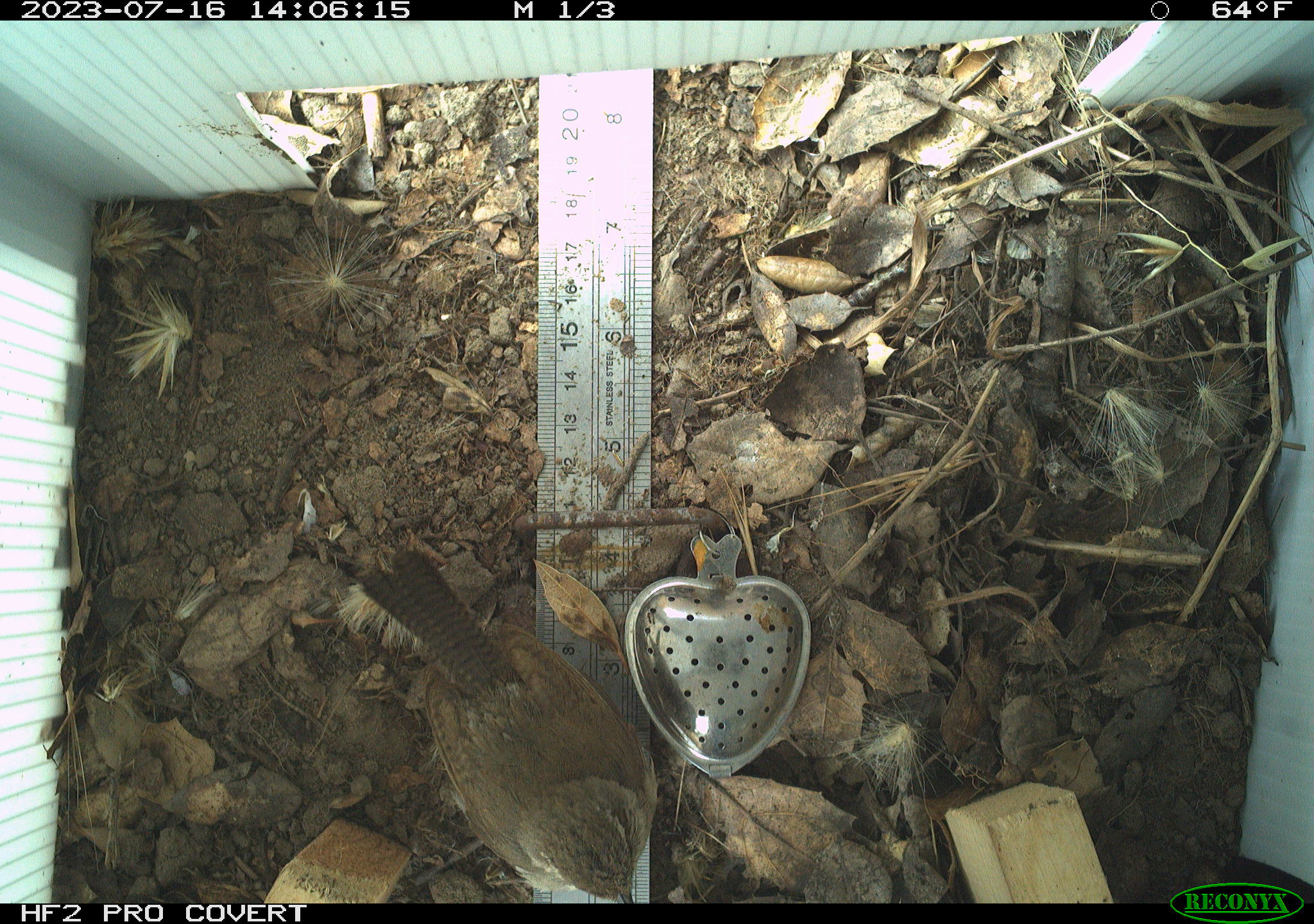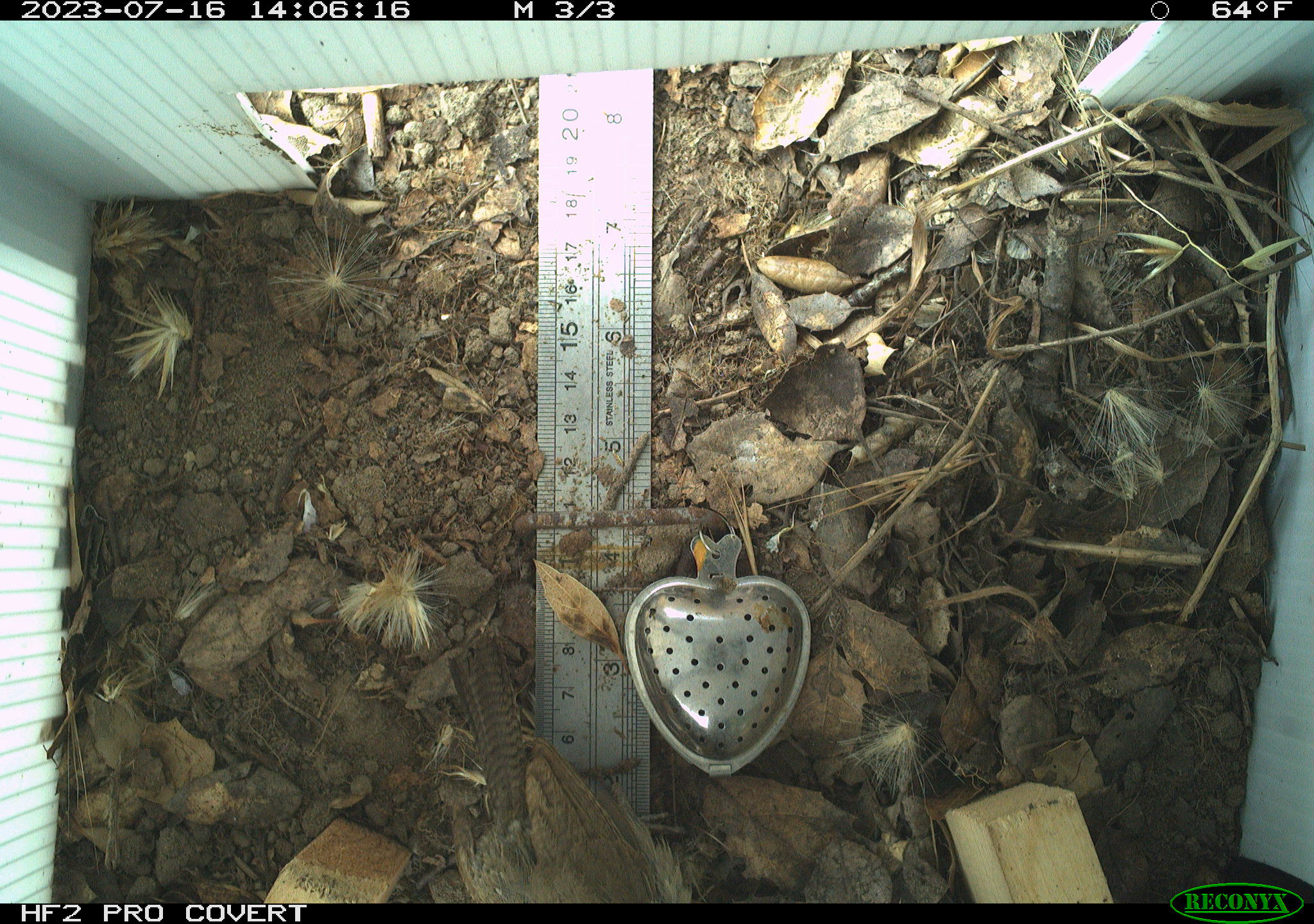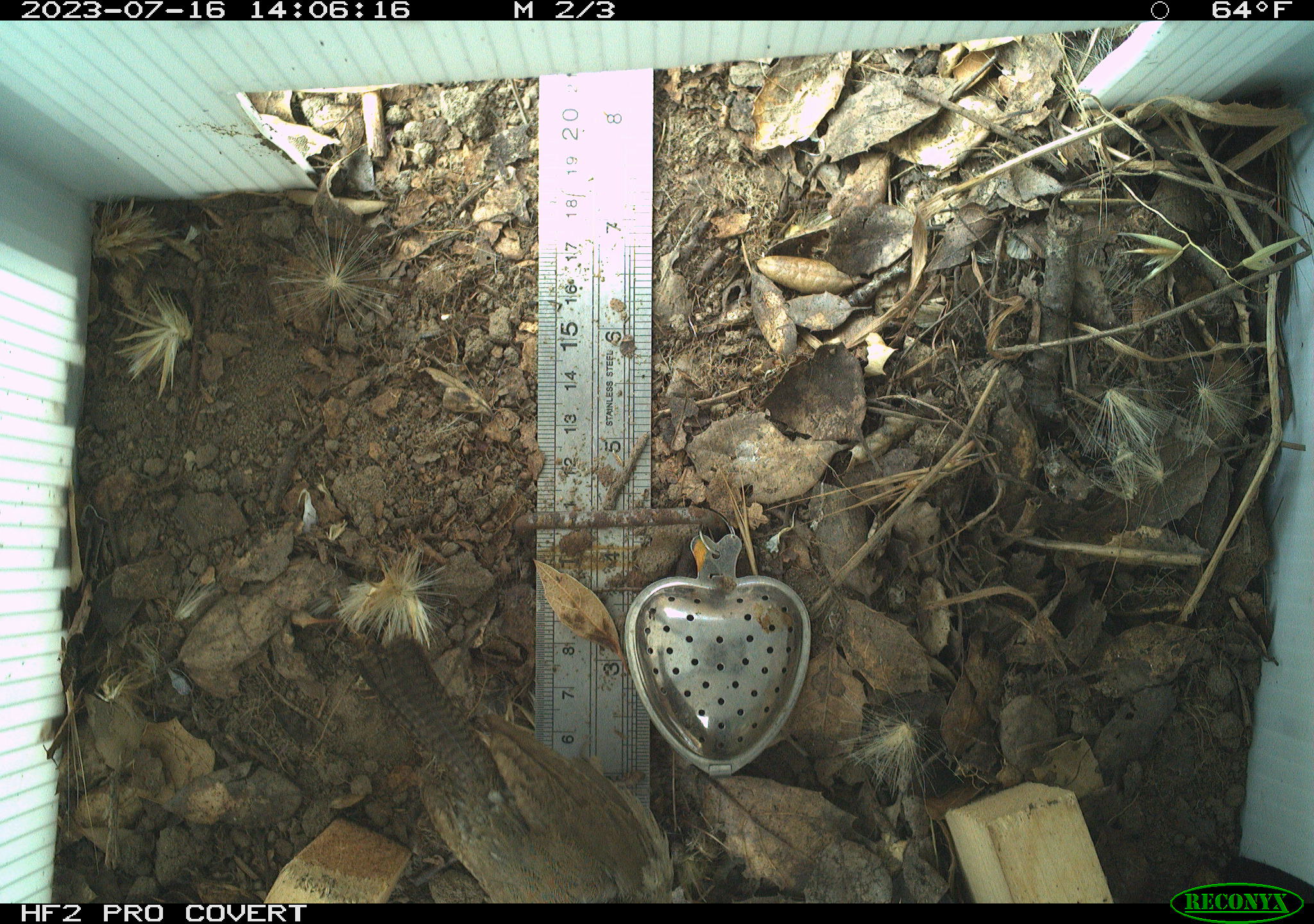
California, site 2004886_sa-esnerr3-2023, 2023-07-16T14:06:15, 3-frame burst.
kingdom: Animalia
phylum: Chordata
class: Aves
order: Passeriformes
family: Troglodytidae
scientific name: Troglodytidae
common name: wren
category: troglodytidae family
Troglodytidae family (wren) (Troglodytidae).